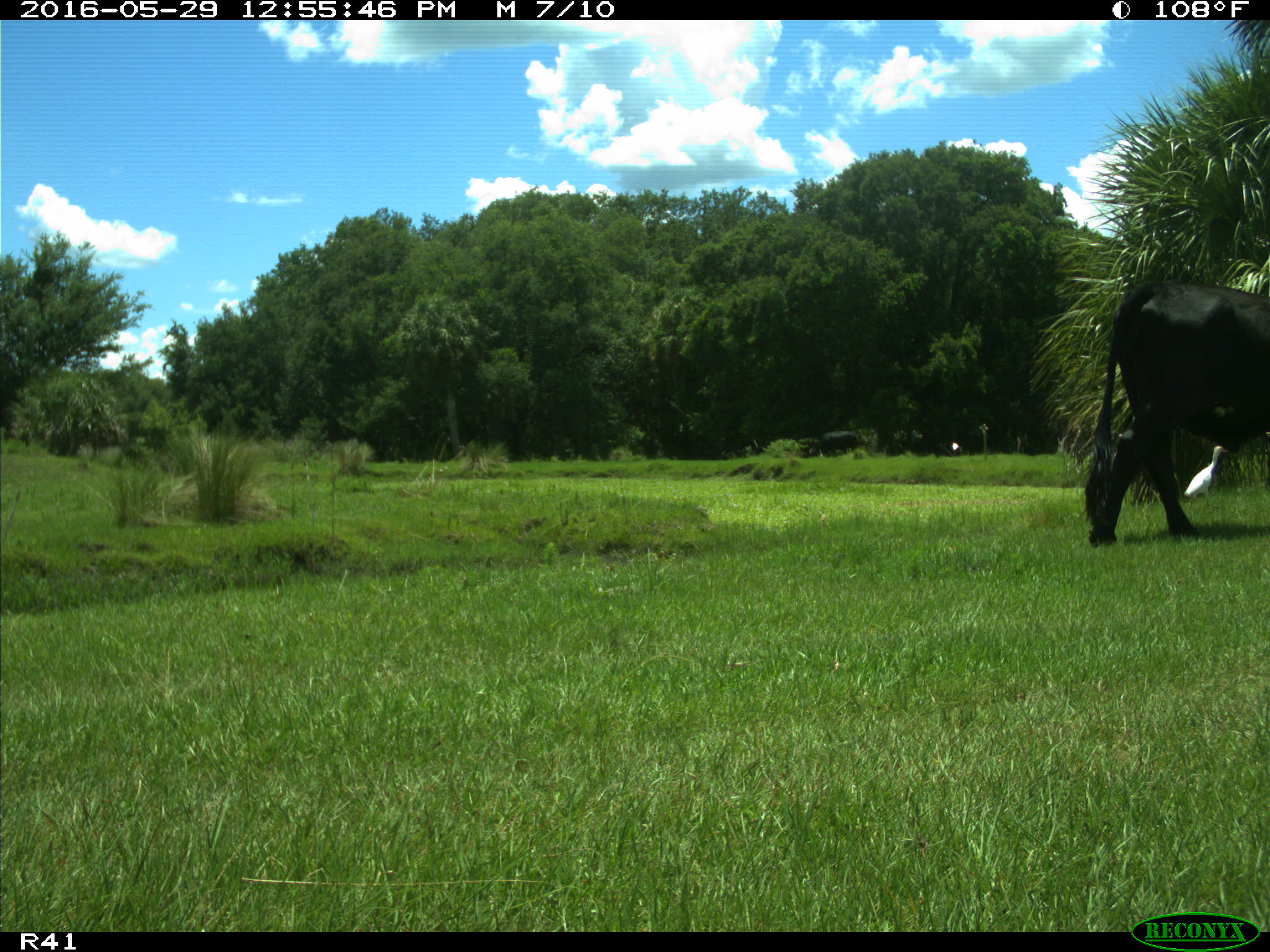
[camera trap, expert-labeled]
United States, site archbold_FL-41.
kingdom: Animalia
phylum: Chordata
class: Mammalia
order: Artiodactyla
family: Bovidae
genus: Bos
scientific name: Bos taurus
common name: domestic cow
Bos taurus (domestic cow).